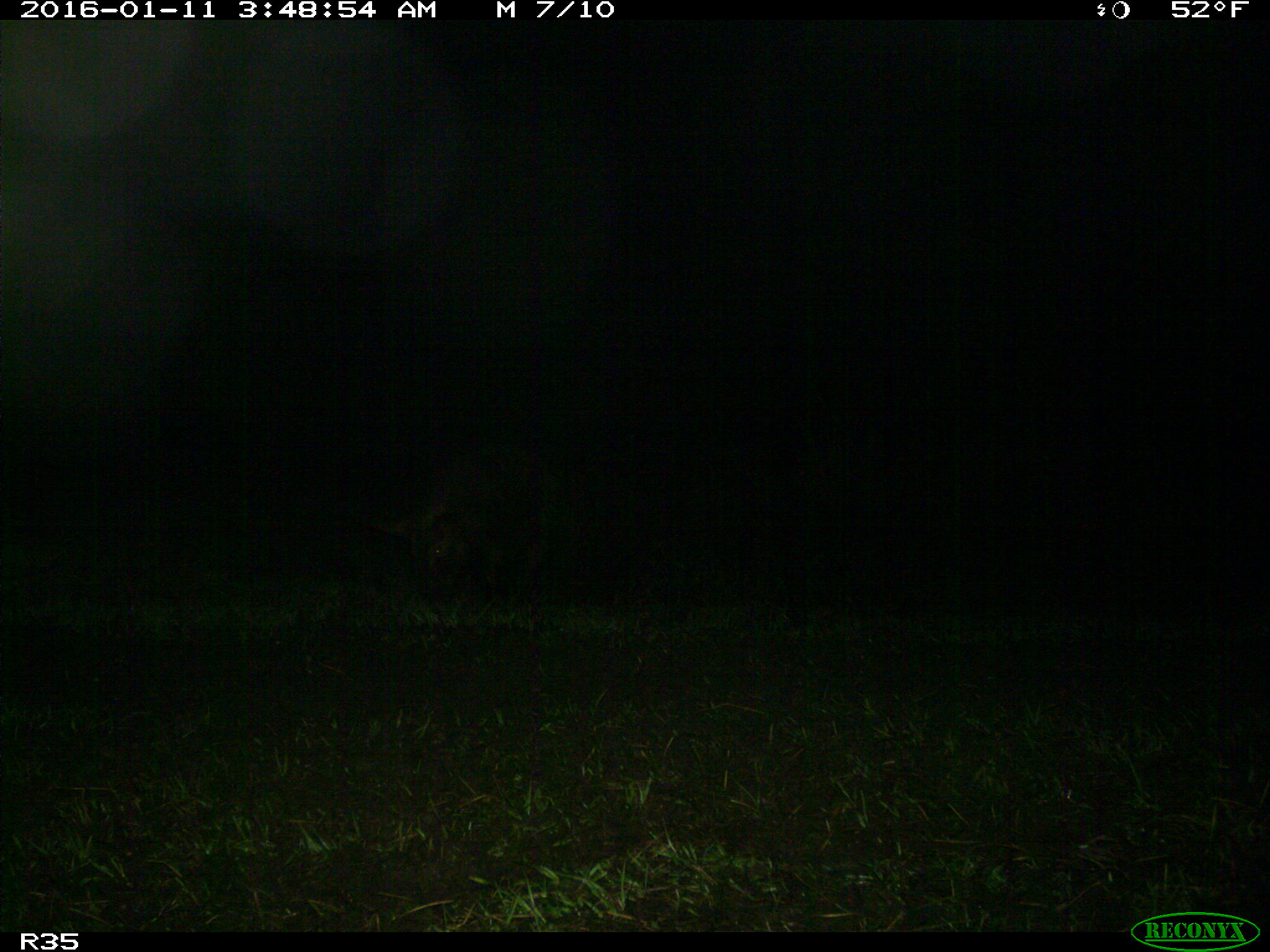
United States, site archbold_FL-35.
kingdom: Animalia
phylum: Chordata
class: Mammalia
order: Artiodactyla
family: Suidae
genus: Sus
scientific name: Sus scrofa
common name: wild boar